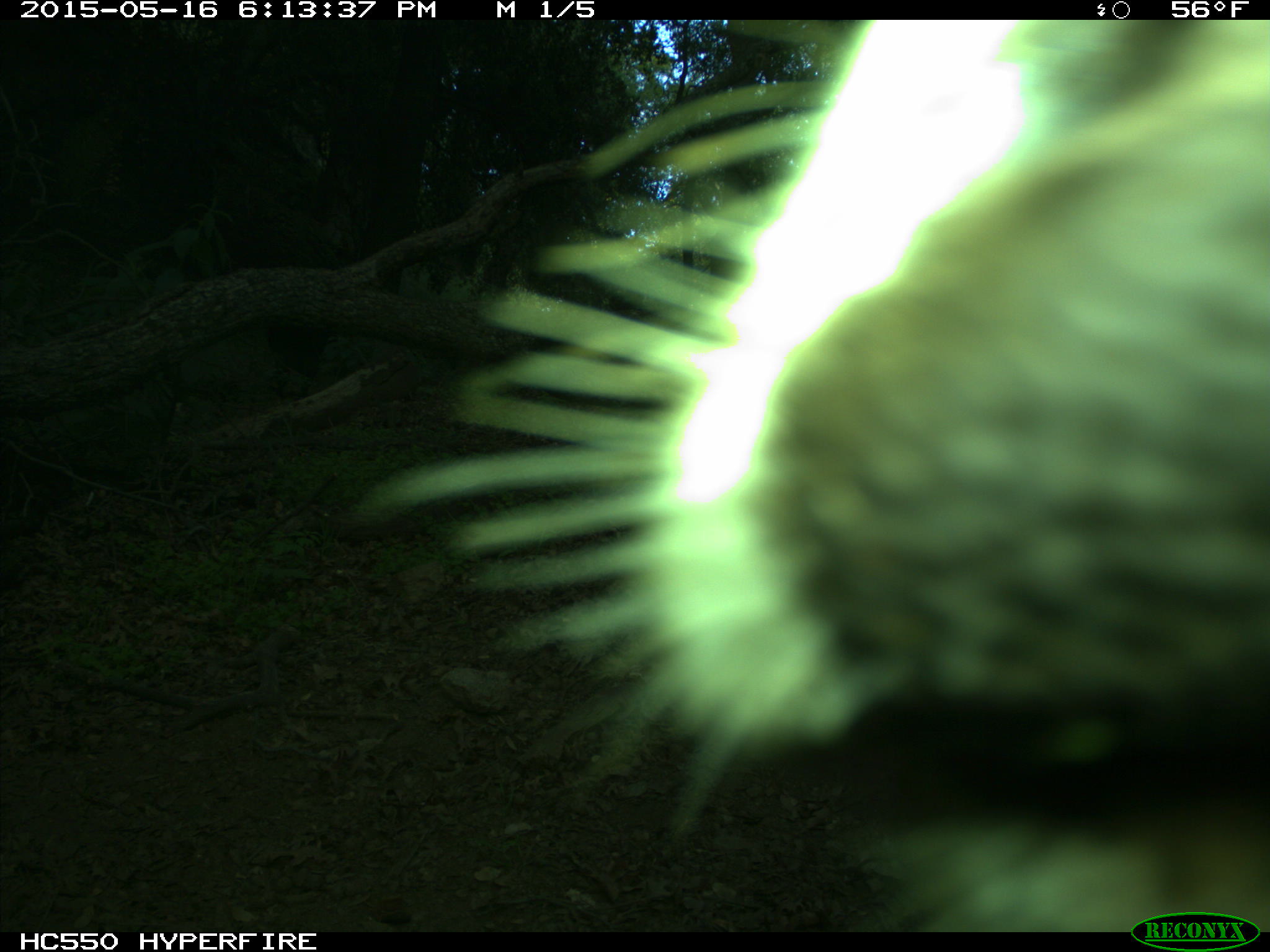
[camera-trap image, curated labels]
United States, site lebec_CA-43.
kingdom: Animalia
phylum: Chordata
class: Mammalia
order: Artiodactyla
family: Bovidae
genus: Bos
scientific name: Bos taurus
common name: domestic cow